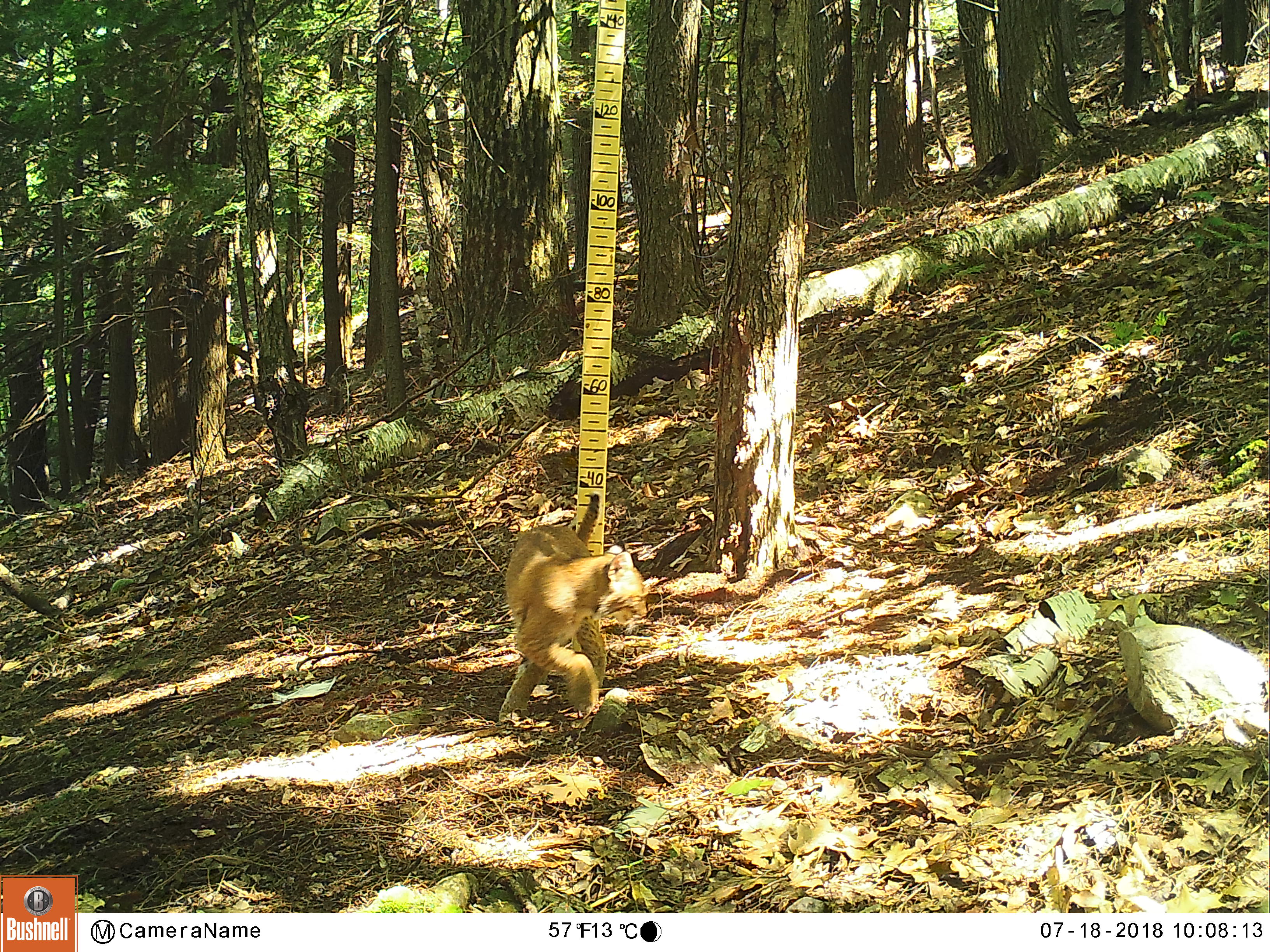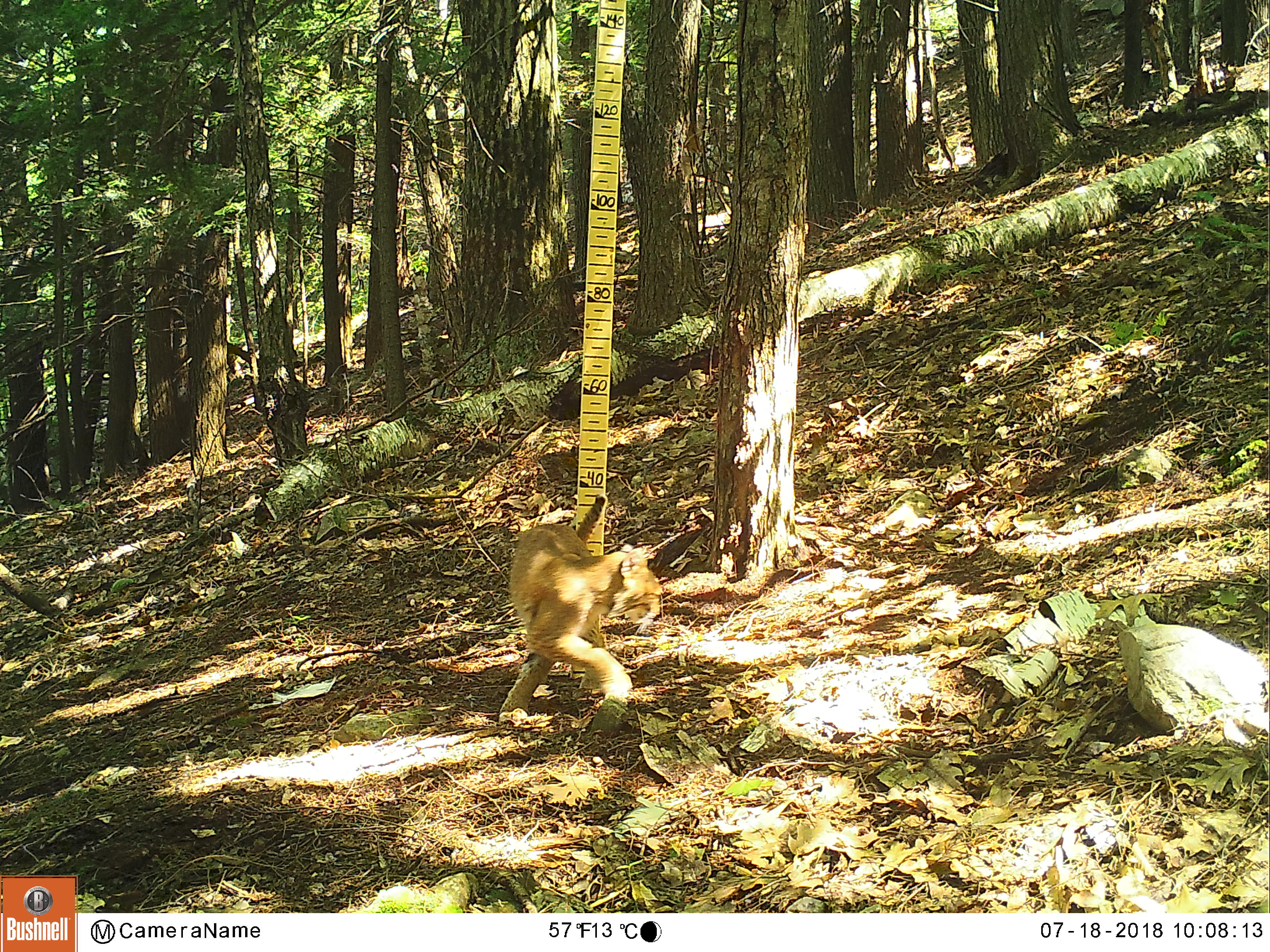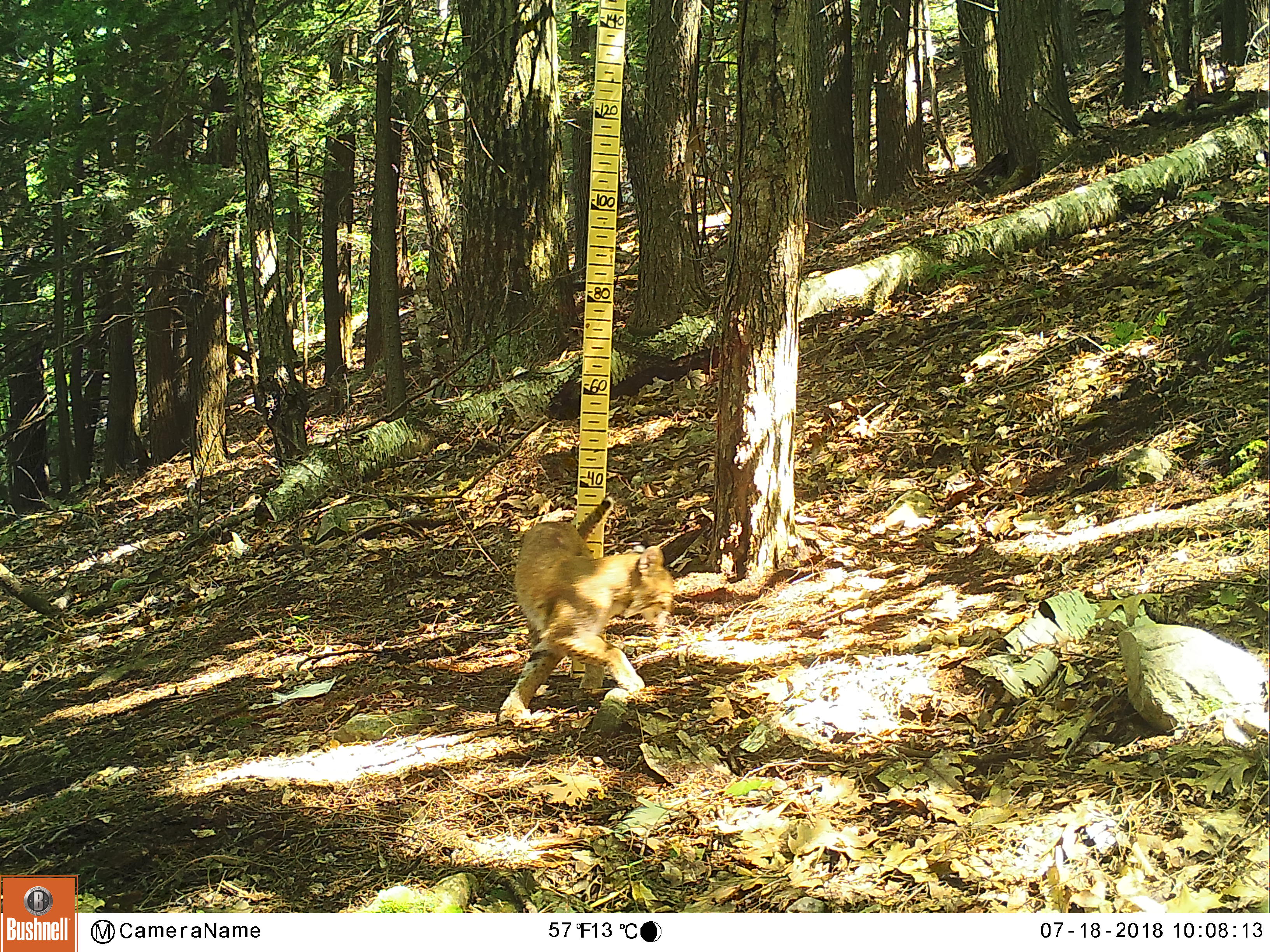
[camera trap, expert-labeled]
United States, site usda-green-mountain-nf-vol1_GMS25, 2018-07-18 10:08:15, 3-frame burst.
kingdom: Animalia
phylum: Chordata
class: Mammalia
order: Carnivora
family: Felidae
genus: Lynx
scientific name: Lynx rufus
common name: bobcat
Bobcat (Lynx rufus).